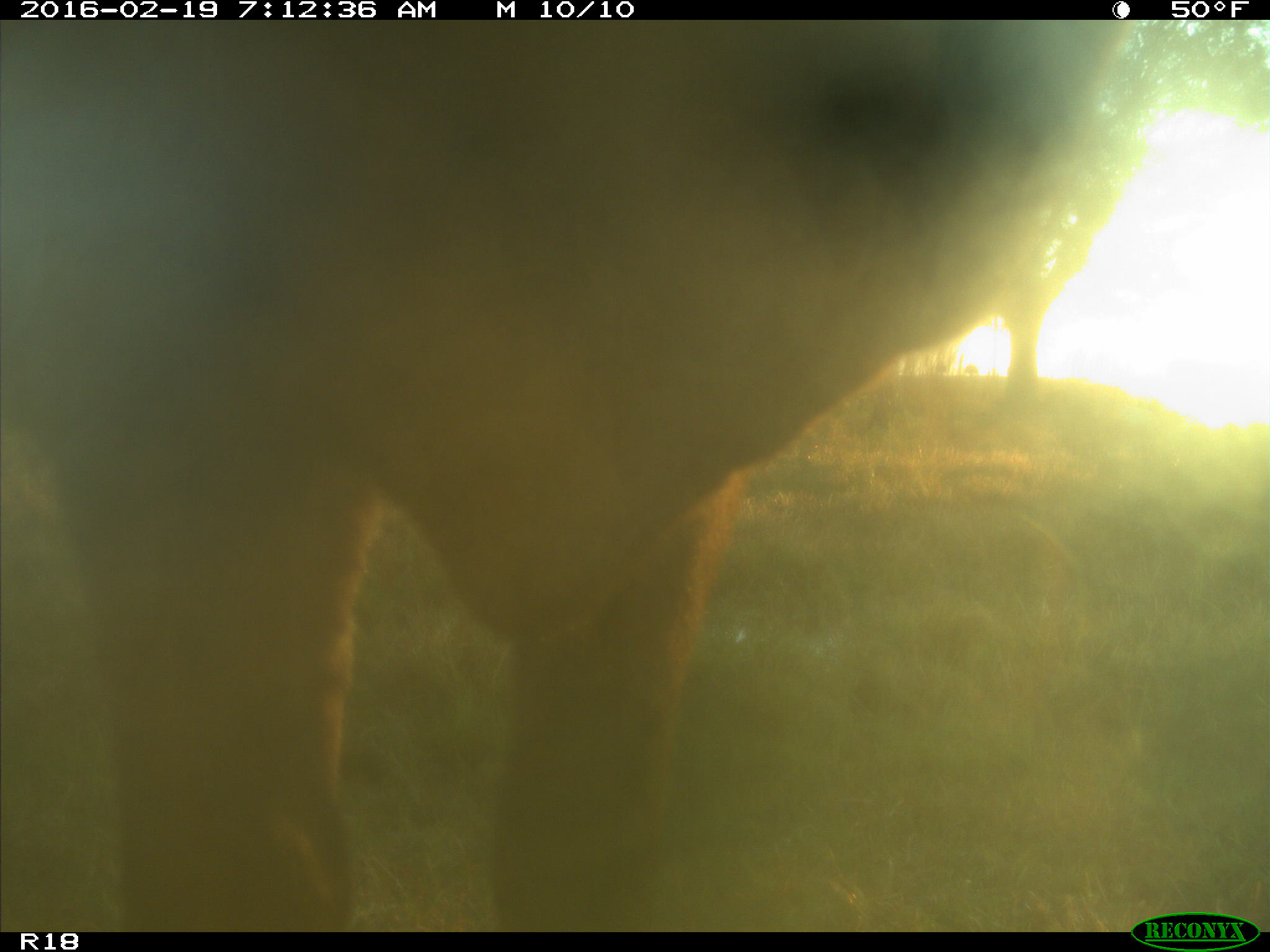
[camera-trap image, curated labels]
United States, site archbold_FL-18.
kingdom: Animalia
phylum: Chordata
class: Mammalia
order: Artiodactyla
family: Bovidae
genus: Bos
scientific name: Bos taurus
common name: domestic cow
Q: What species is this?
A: Bos taurus (domestic cow).